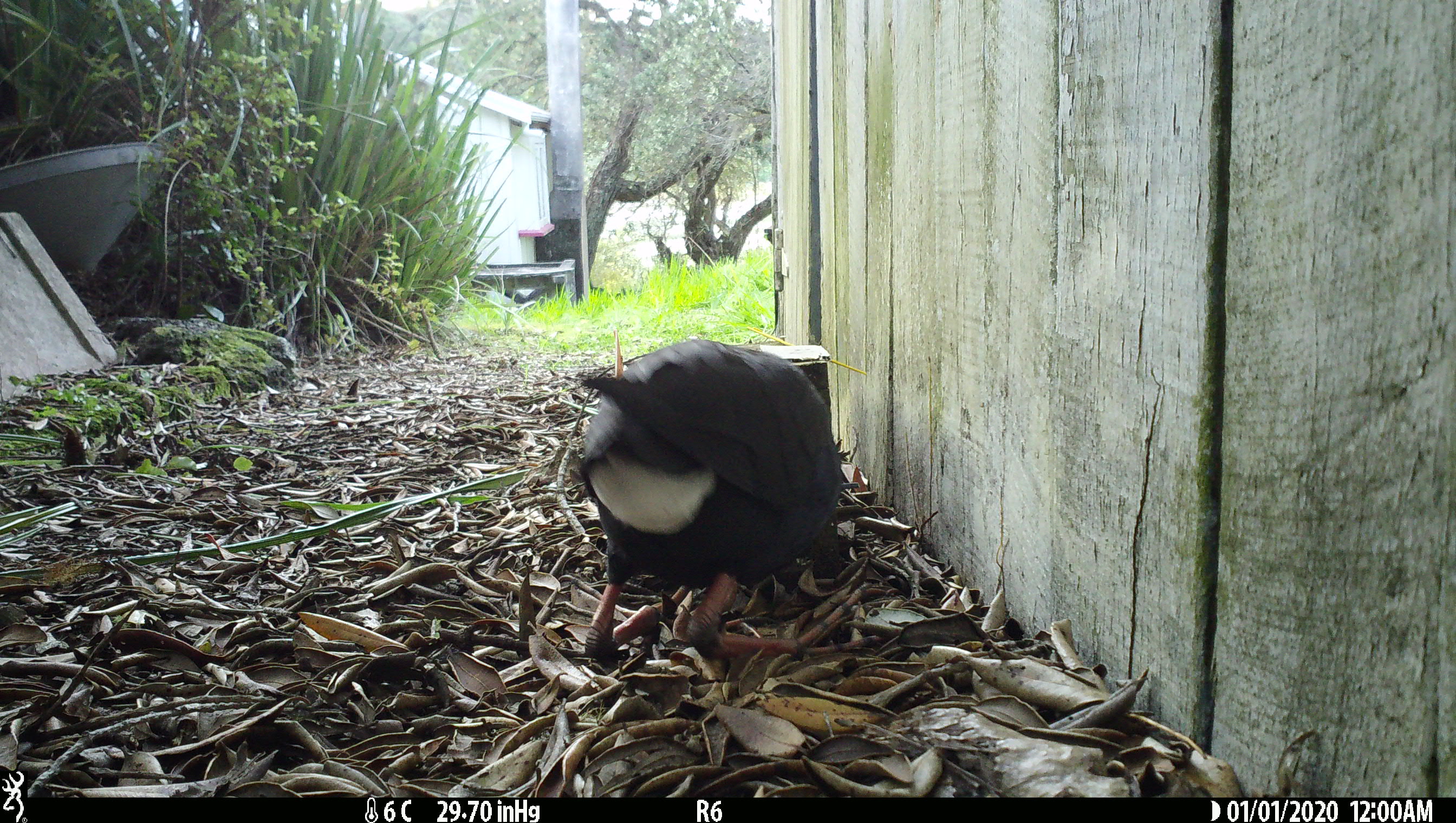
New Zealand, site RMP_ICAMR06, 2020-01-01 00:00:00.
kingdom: Animalia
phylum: Chordata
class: Aves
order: Gruiformes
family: Rallidae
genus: Porphyrio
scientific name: Porphyrio melanotus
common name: australasian swamphen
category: pukeko